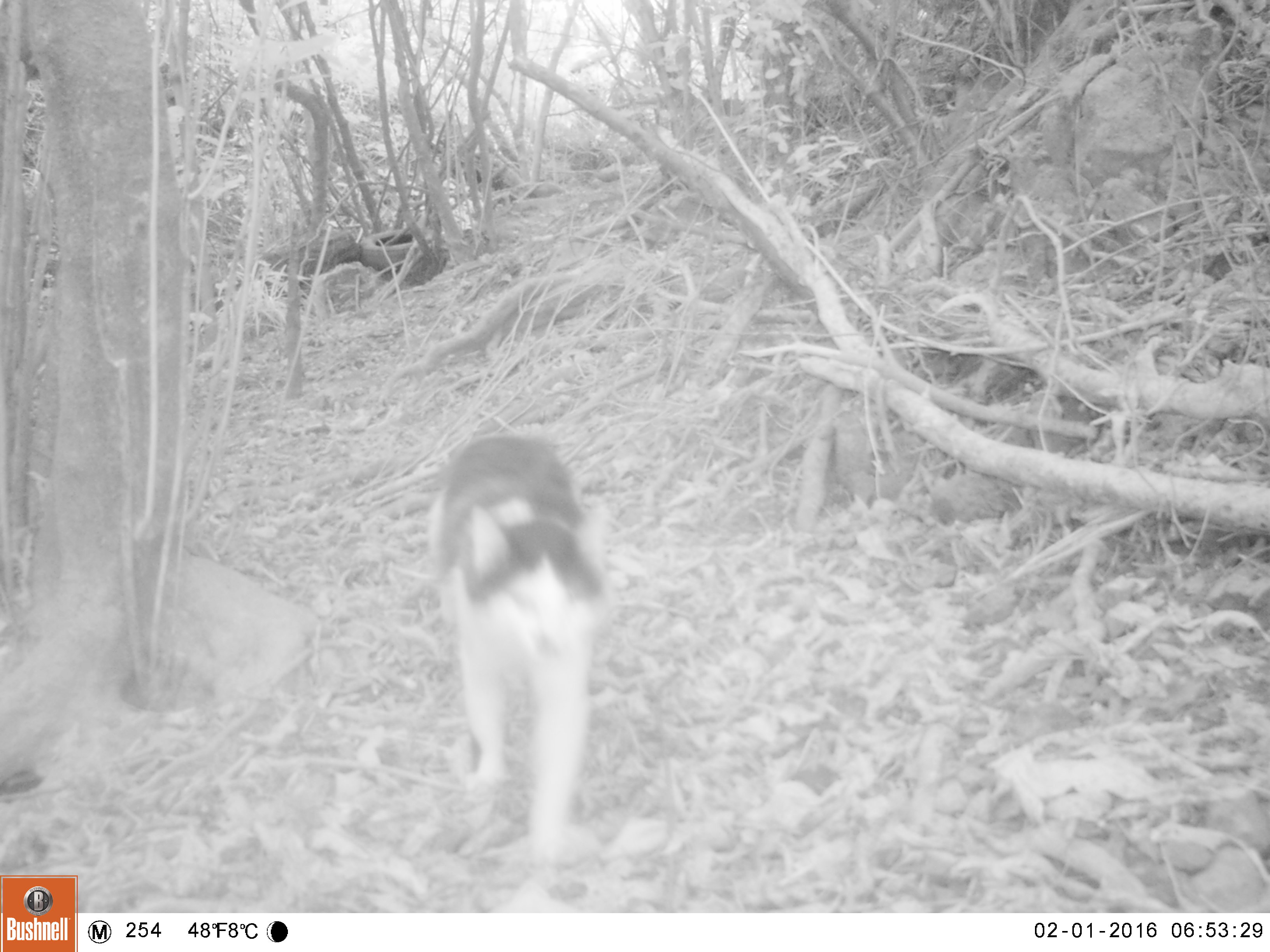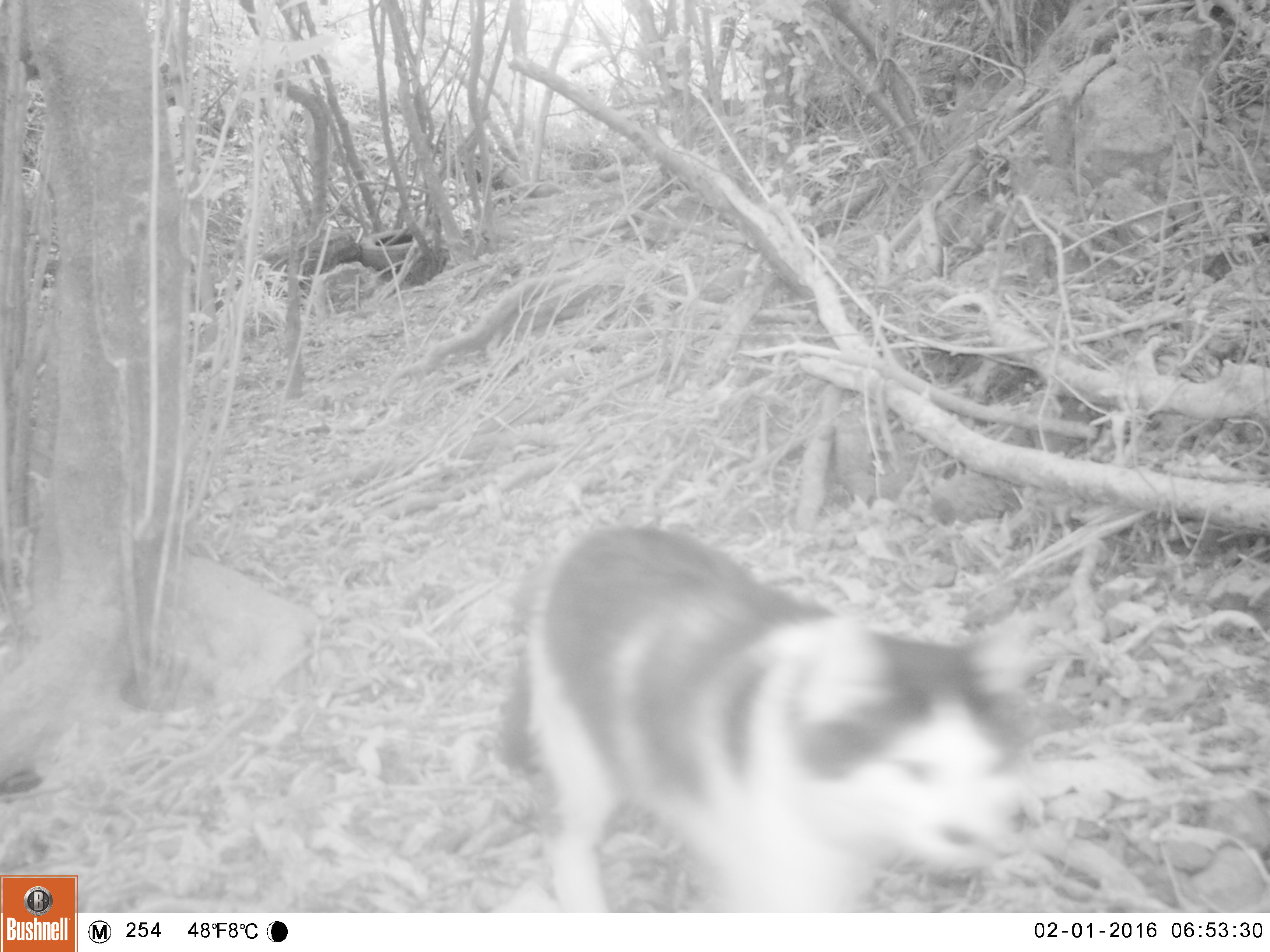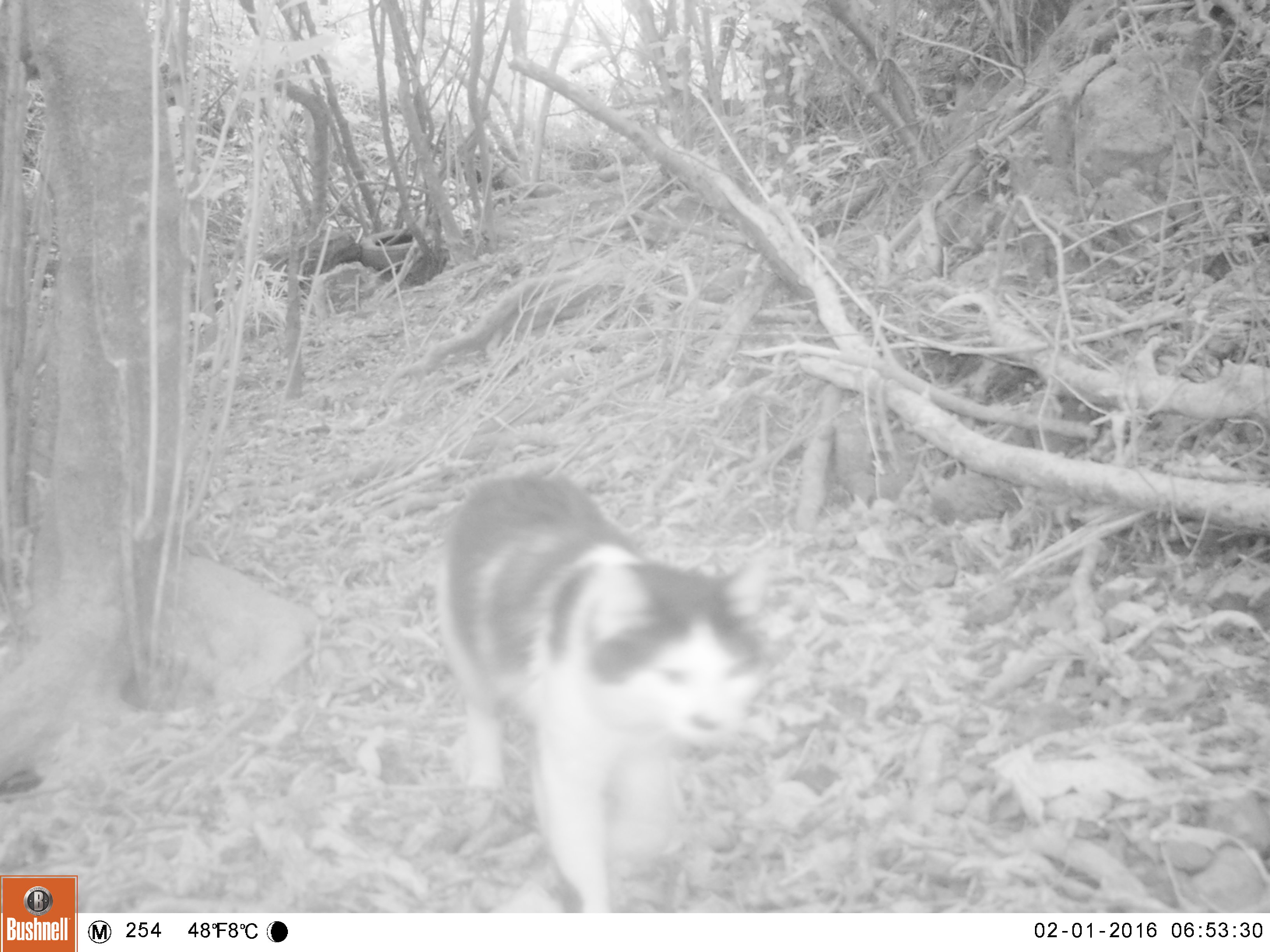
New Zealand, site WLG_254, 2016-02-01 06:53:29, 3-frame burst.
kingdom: Animalia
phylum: Chordata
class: Mammalia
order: Carnivora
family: Felidae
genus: Felis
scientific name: Felis catus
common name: domestic cat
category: cat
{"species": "cat (domestic cat) (Felis catus)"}